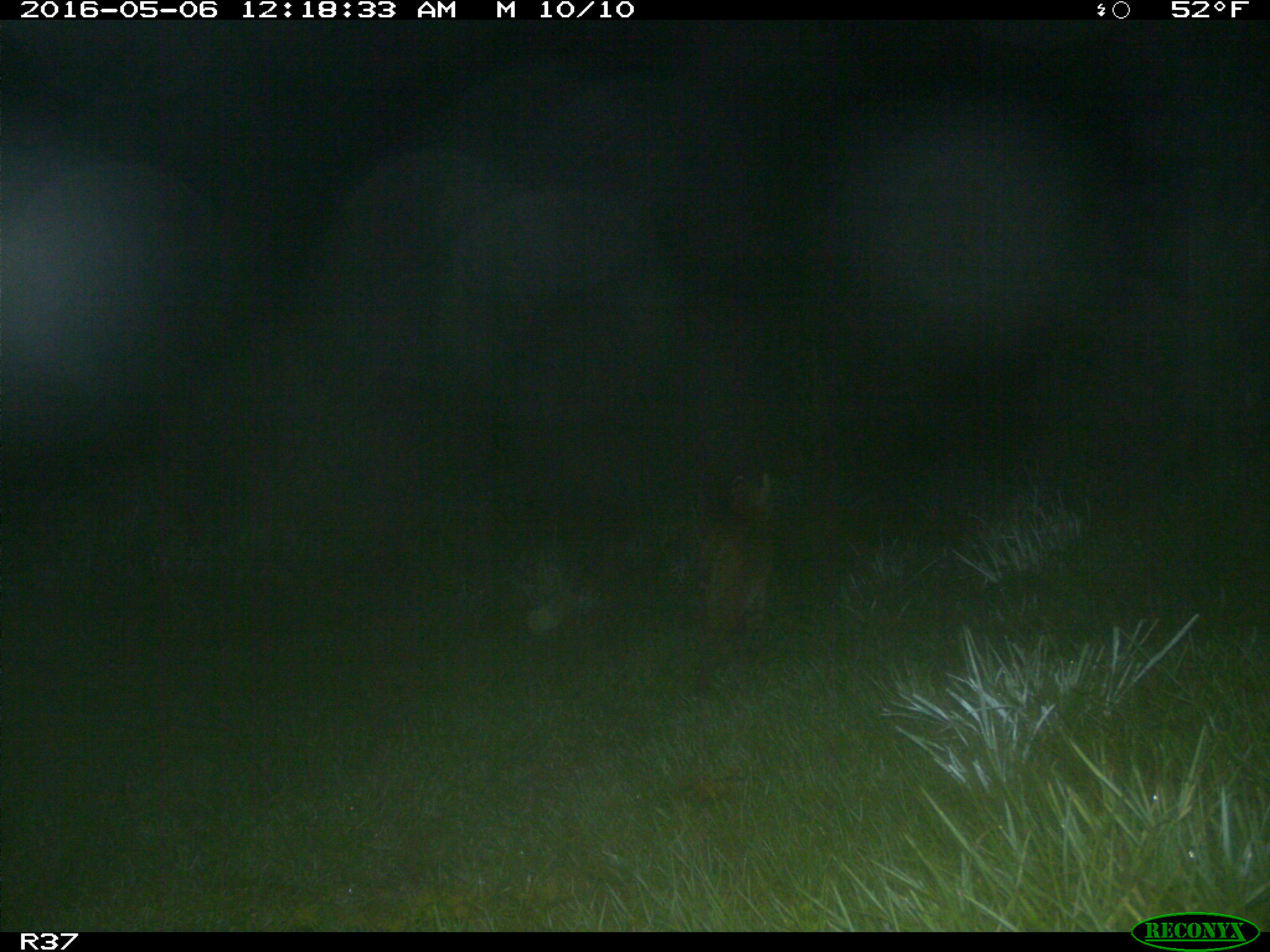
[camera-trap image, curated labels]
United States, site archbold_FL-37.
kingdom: Animalia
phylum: Chordata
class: Mammalia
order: Carnivora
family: Felidae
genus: Lynx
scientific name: Lynx rufus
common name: bobcat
Lynx rufus (bobcat).